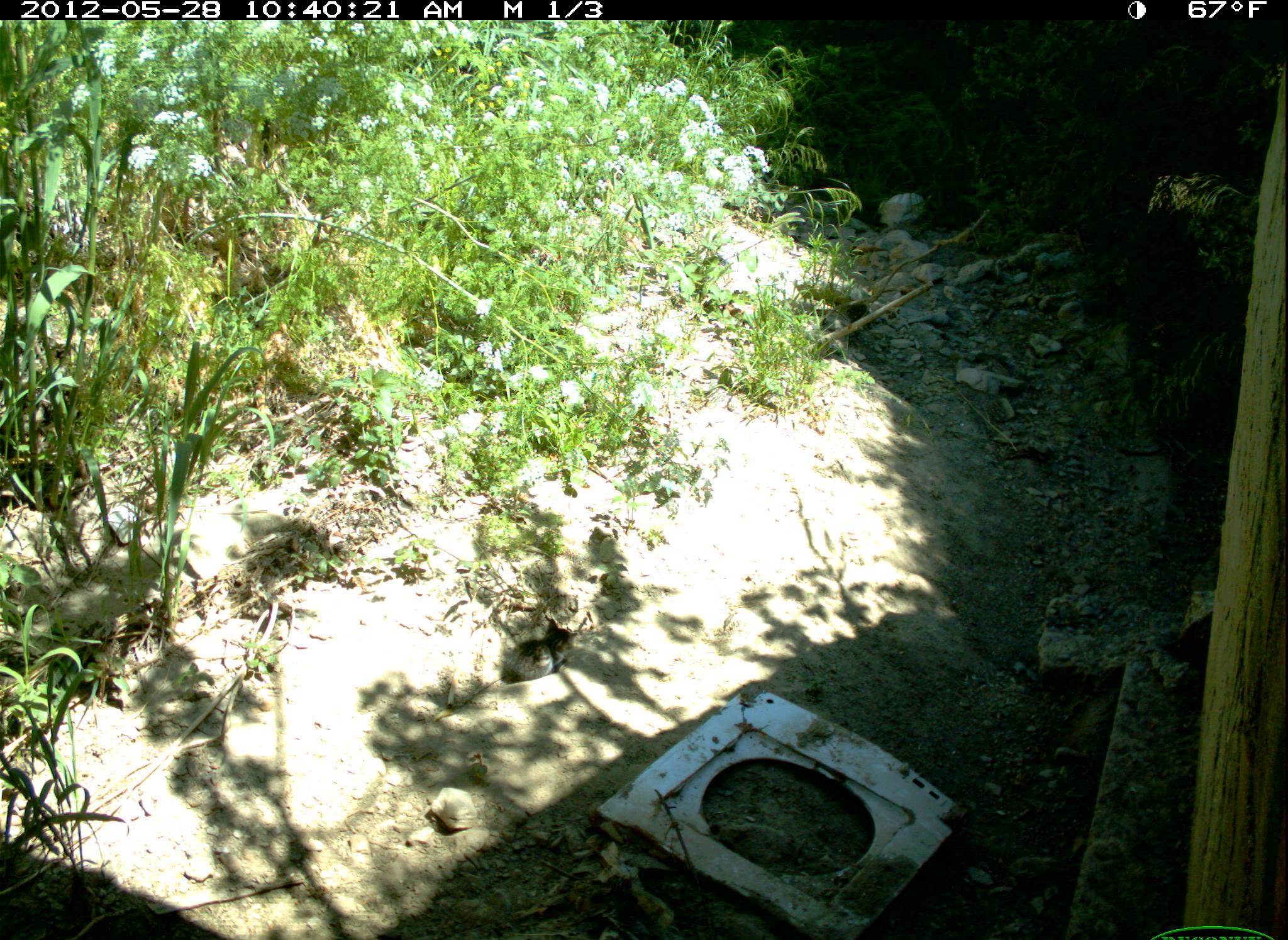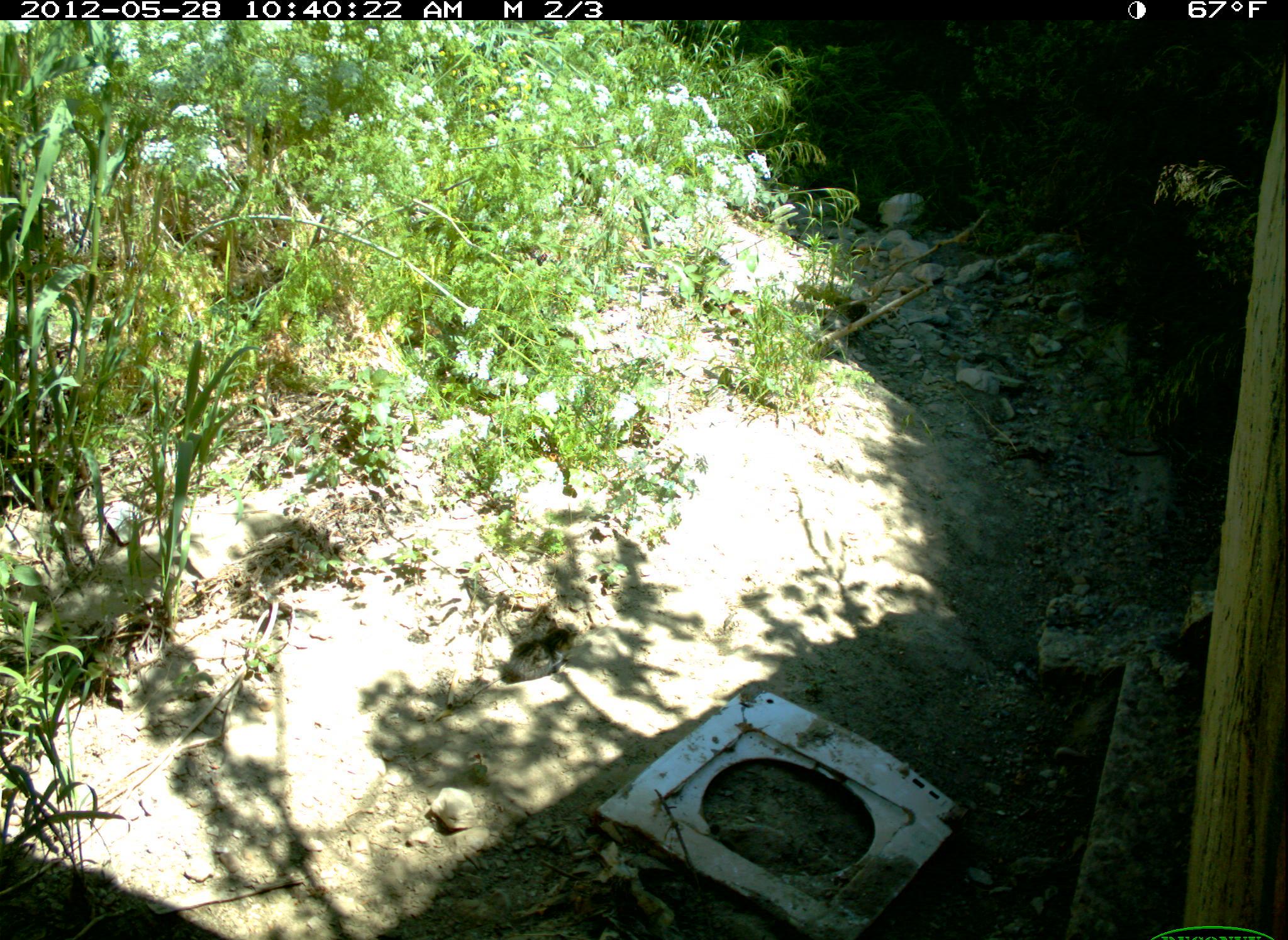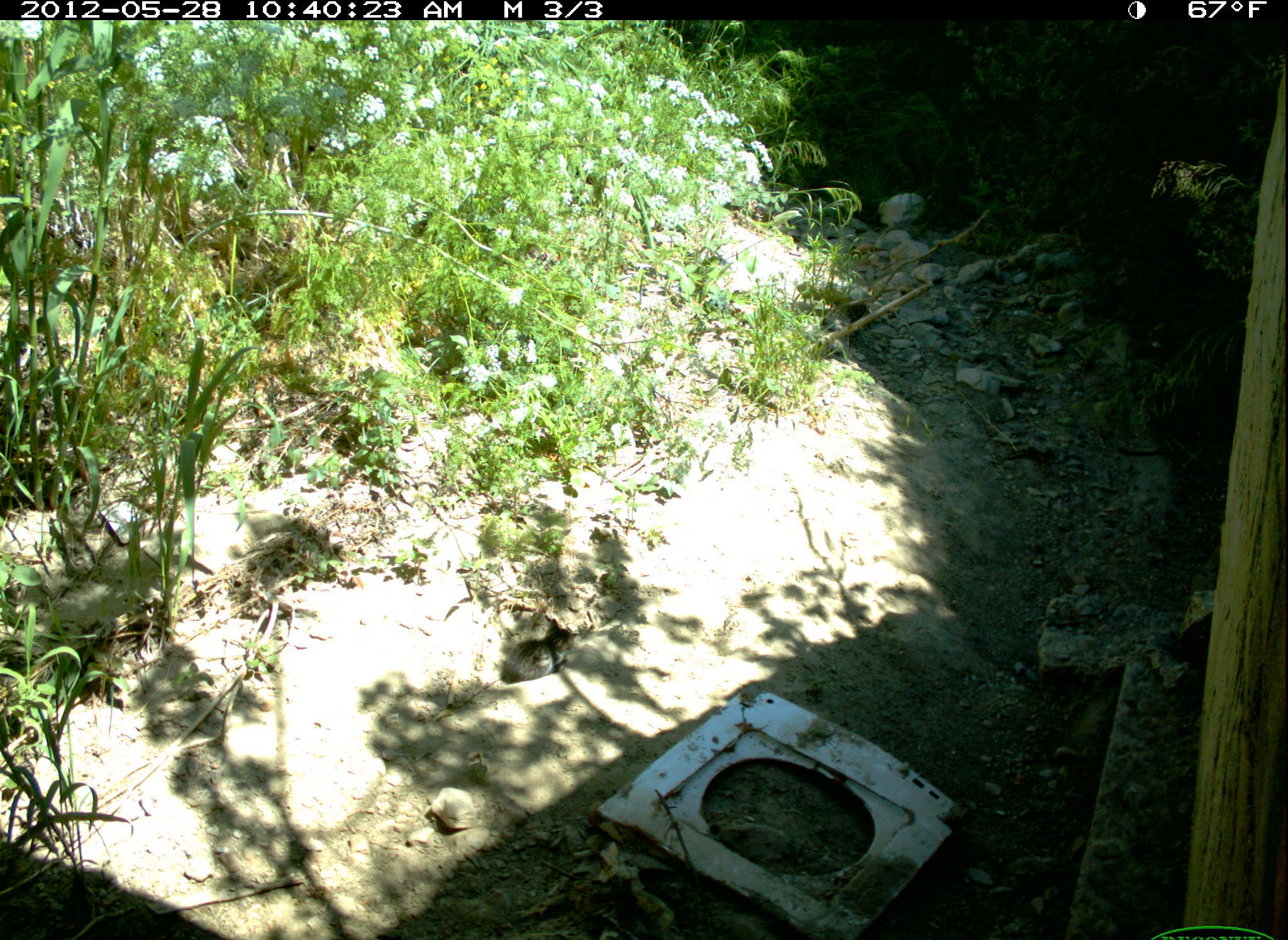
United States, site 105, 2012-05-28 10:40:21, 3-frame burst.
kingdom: Animalia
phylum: Chordata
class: Mammalia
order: Carnivora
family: Felidae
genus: Felis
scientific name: Felis catus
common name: cat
Cat (Felis catus).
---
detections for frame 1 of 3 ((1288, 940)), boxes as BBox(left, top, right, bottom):
cat: BBox(481, 599, 592, 693)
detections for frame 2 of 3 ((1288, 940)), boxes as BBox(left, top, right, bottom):
cat: BBox(481, 615, 605, 697)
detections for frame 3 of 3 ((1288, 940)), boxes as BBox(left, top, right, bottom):
cat: BBox(501, 607, 586, 686)